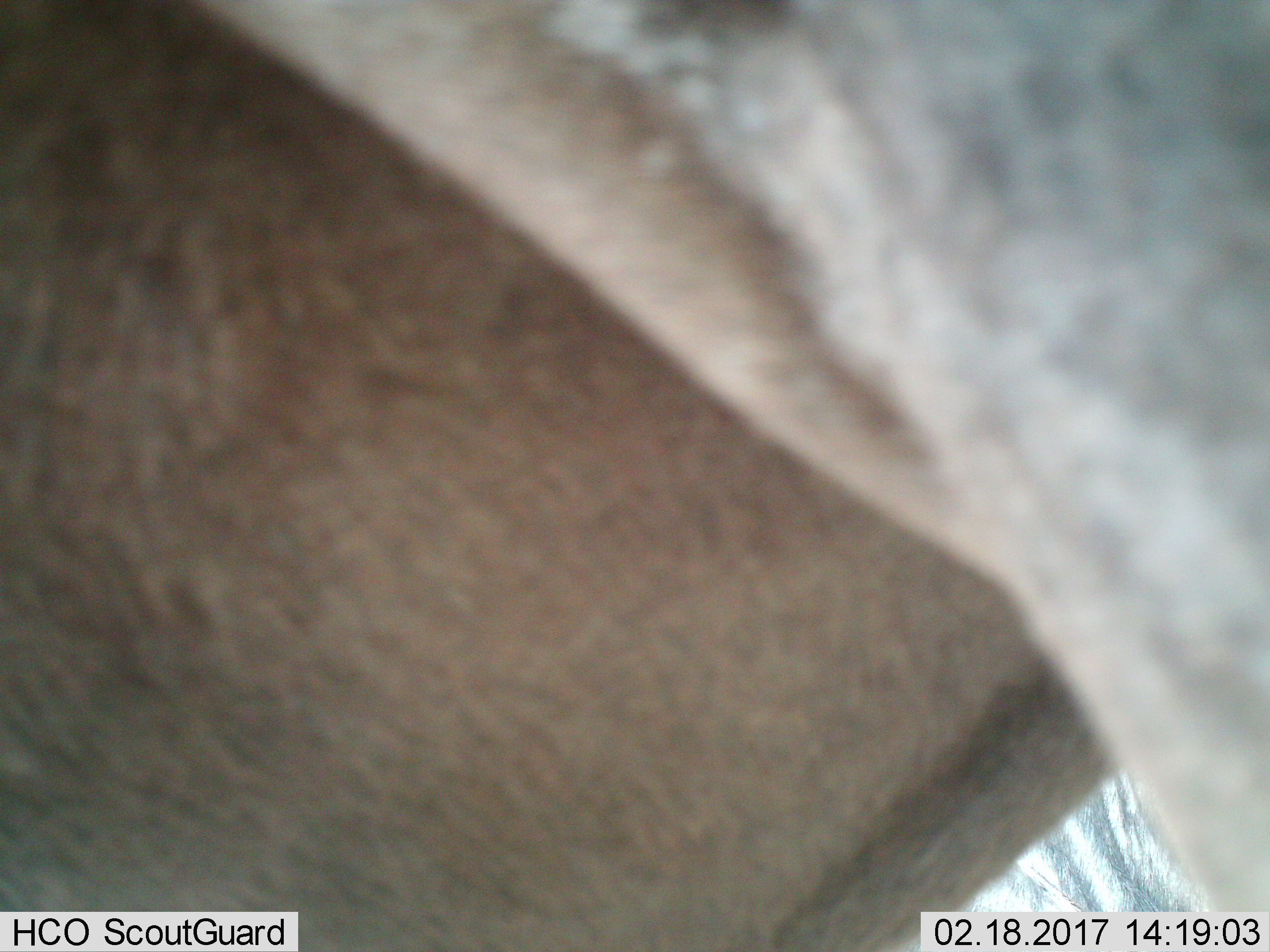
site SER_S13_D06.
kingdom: Animalia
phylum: Chordata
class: Mammalia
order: Artiodactyla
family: Bovidae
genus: Connochaetes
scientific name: Connochaetes taurinus taurinus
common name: blue wildebeest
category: wildebeestblue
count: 2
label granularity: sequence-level